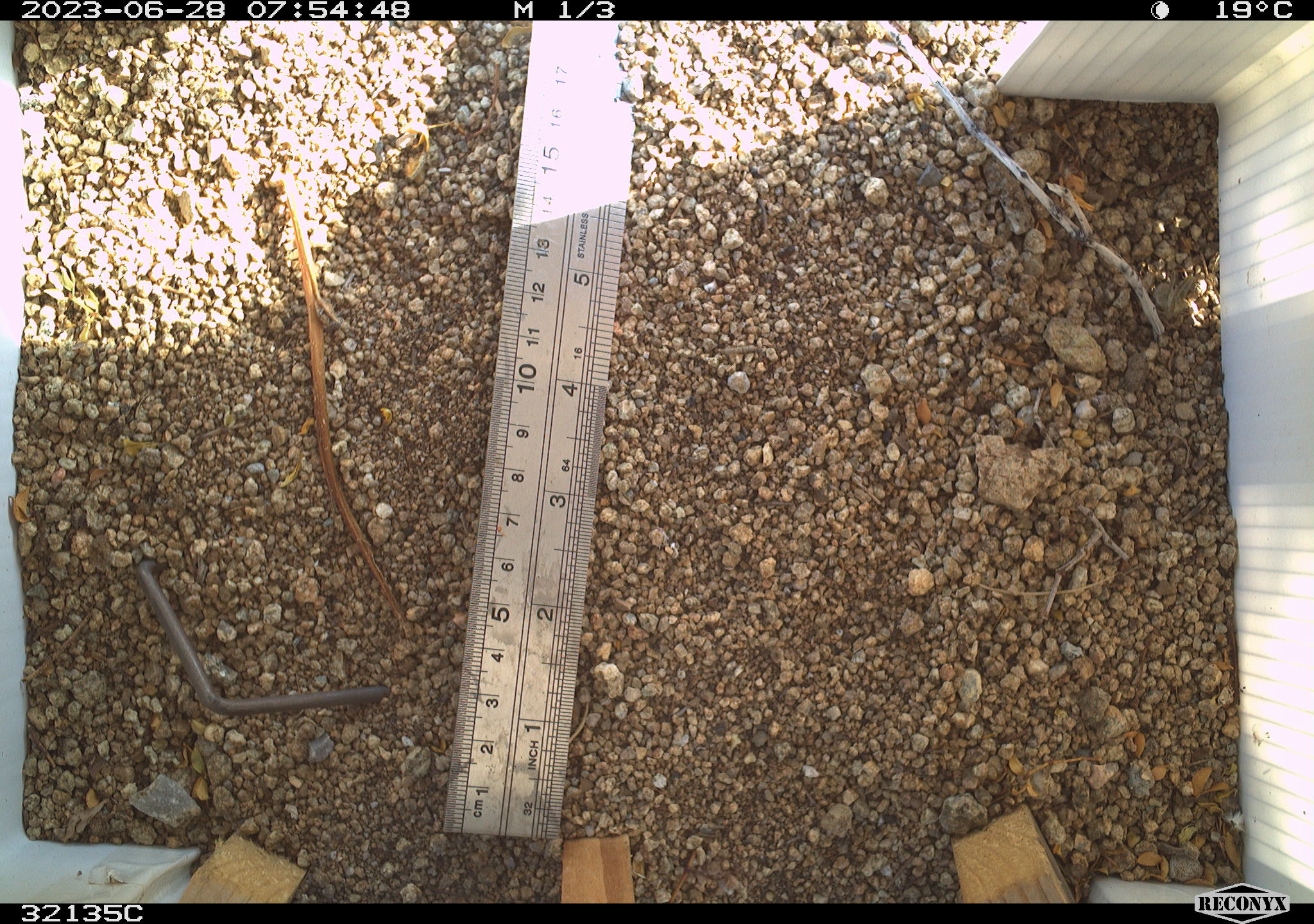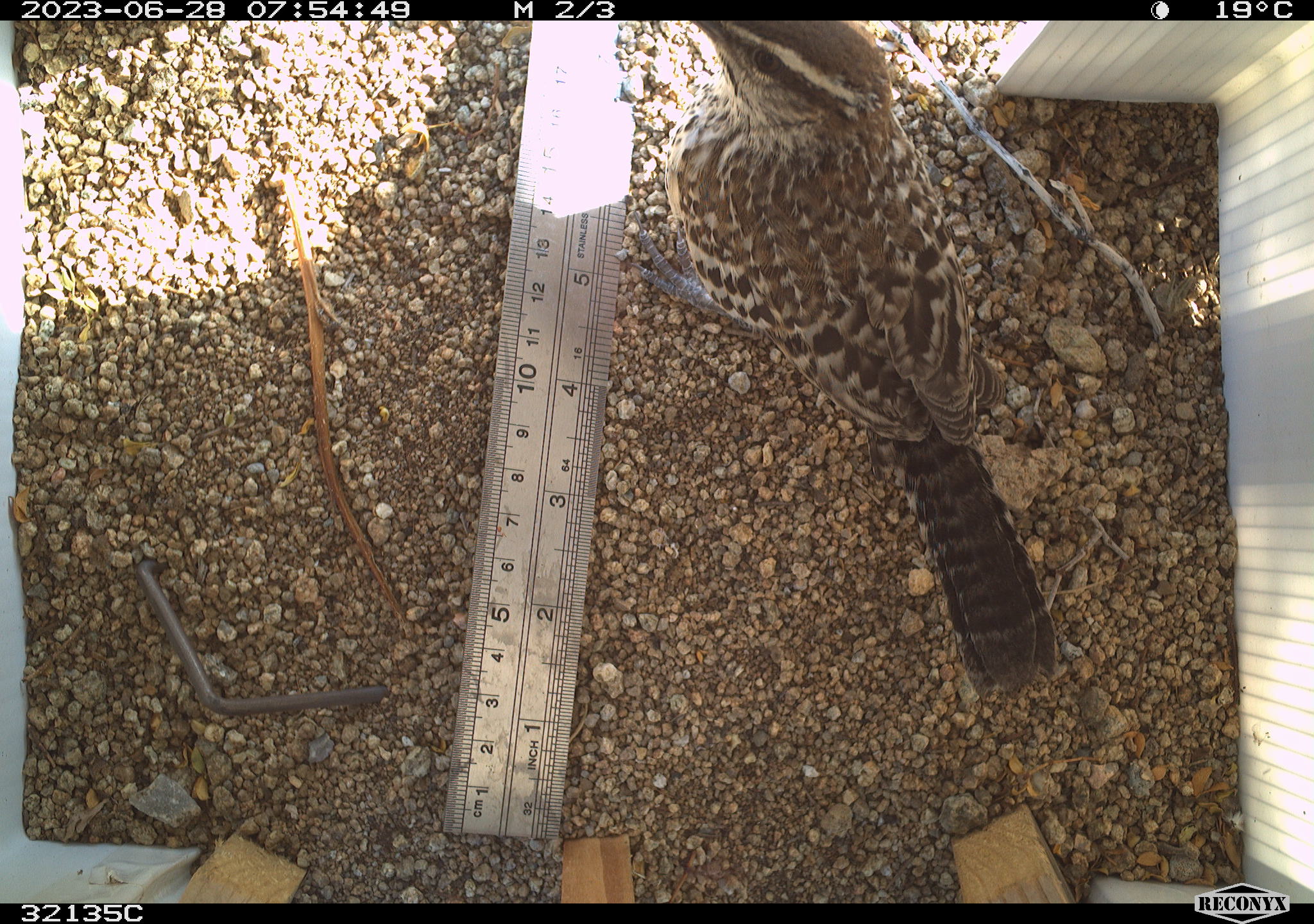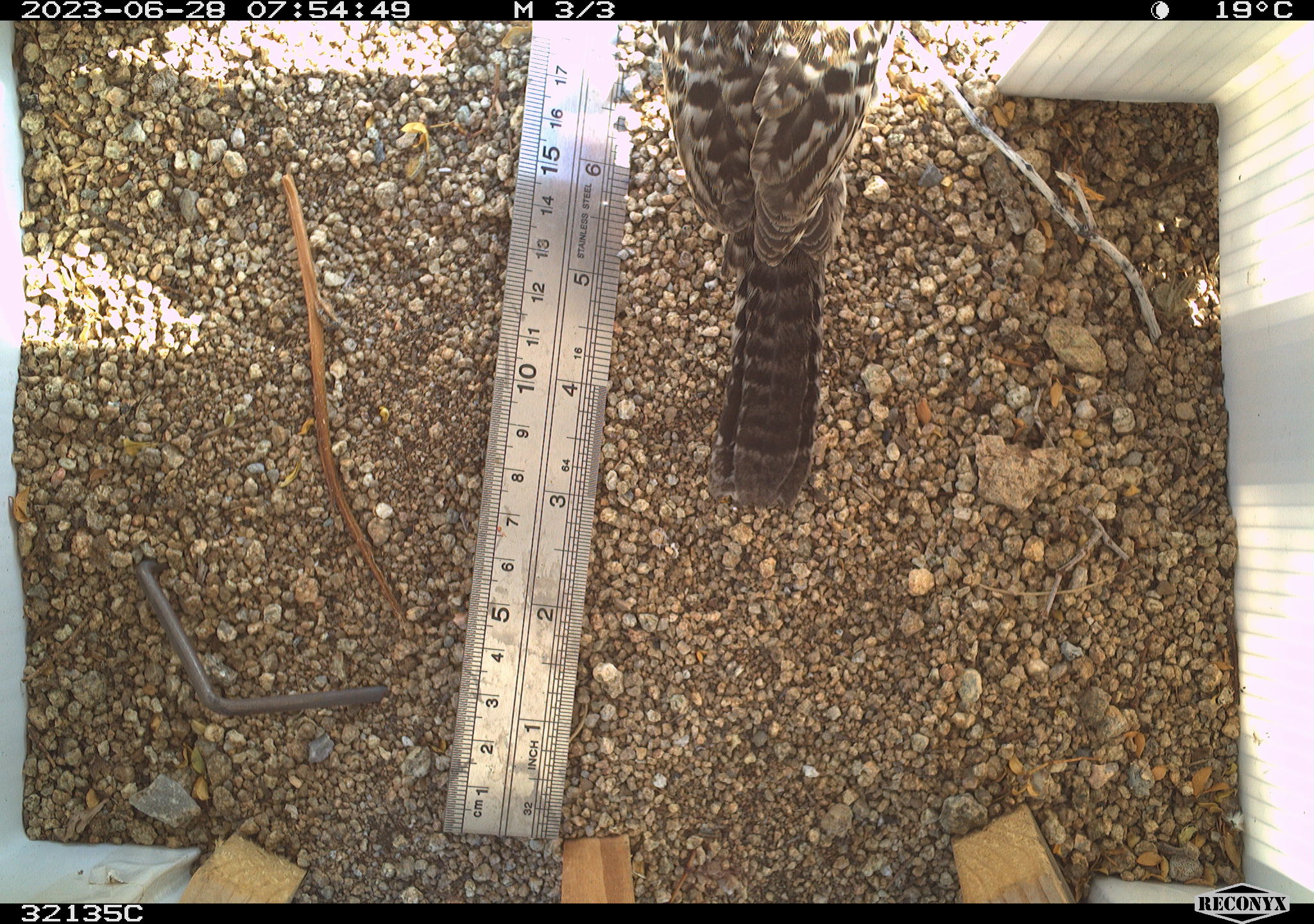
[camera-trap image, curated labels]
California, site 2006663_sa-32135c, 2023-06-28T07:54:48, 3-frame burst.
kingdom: Animalia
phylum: Chordata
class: Aves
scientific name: Aves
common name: bird